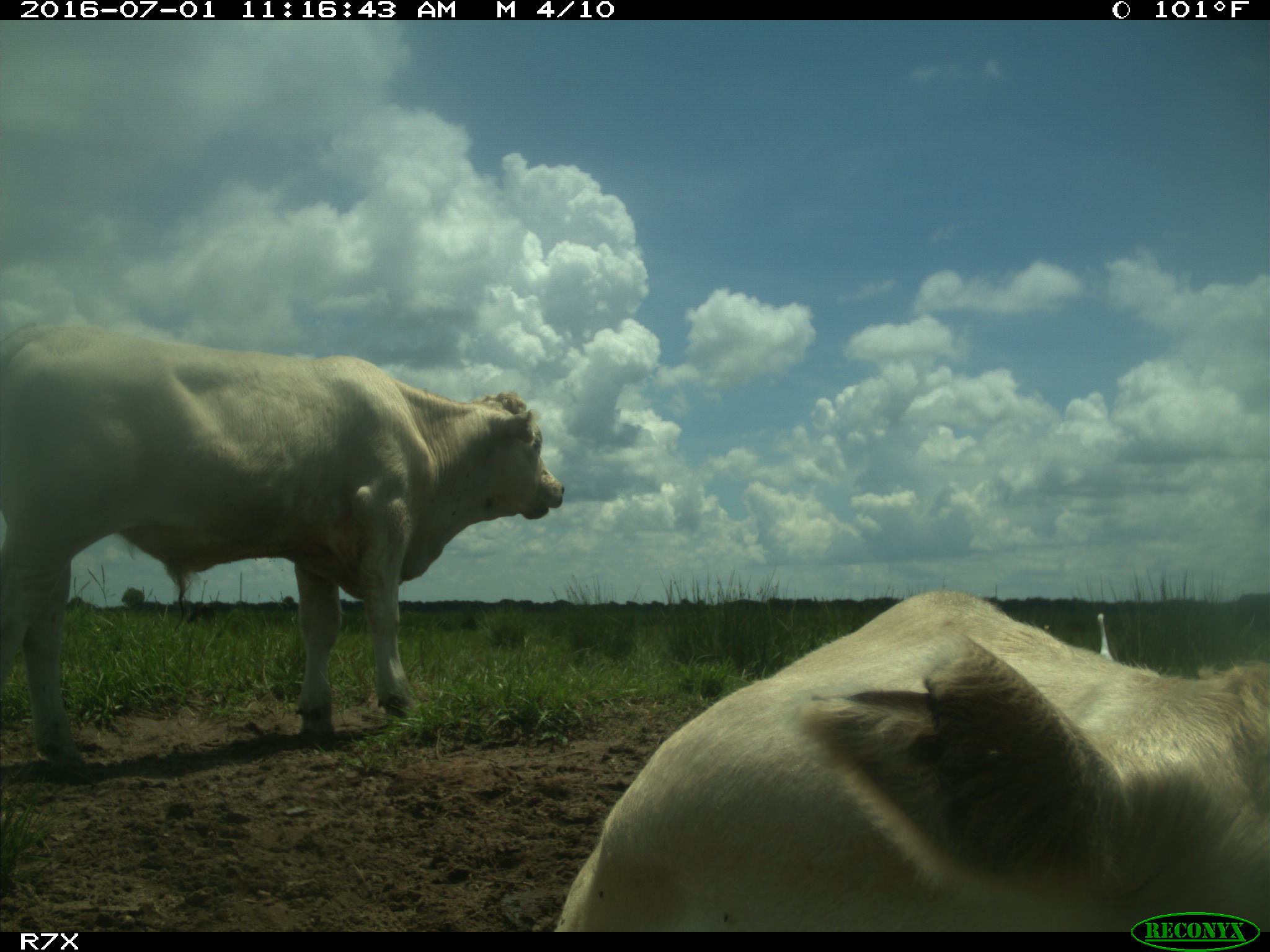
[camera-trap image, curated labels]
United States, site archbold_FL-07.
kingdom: Animalia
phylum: Chordata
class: Mammalia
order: Artiodactyla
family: Bovidae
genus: Bos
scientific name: Bos taurus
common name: domestic cow